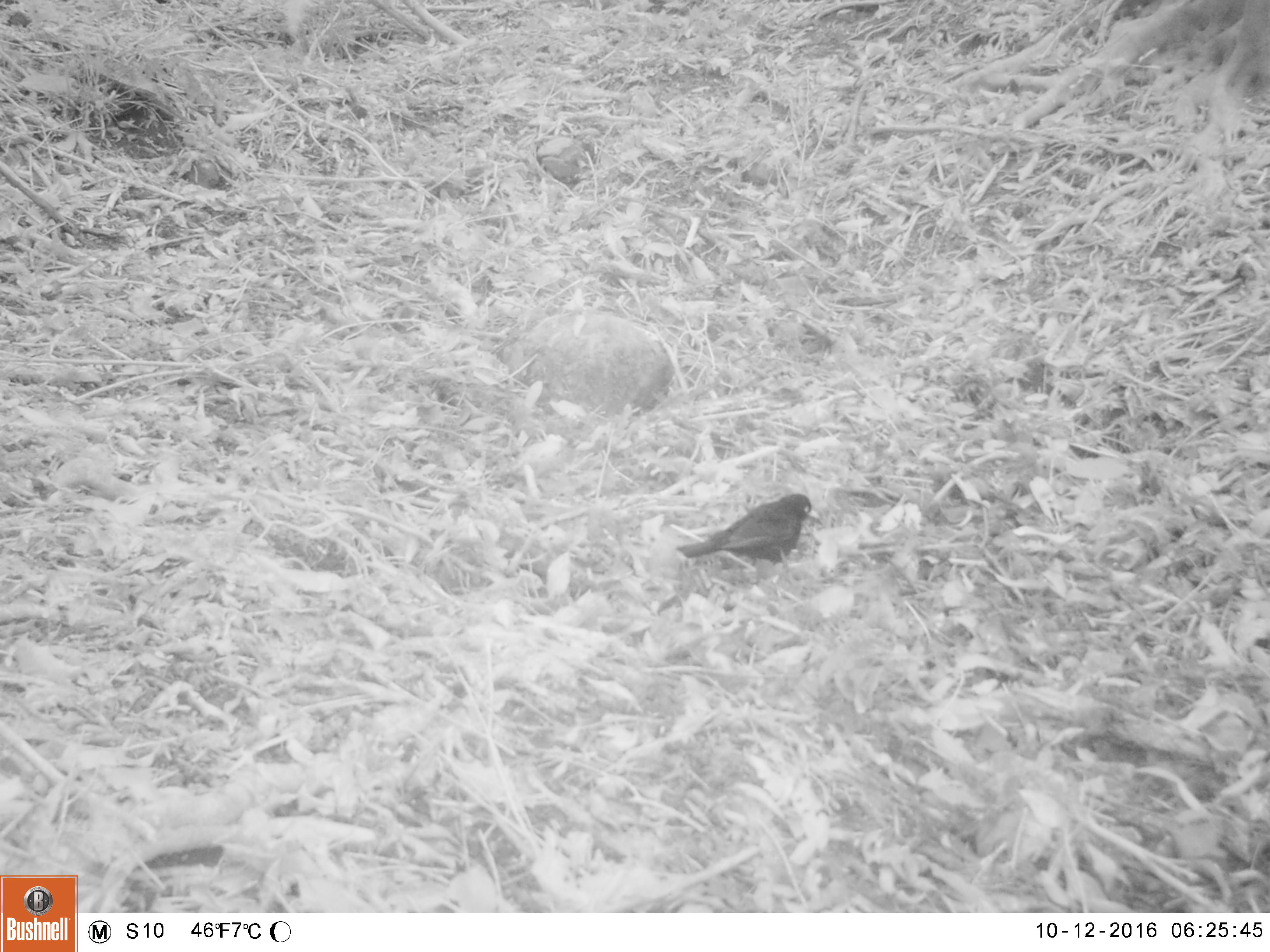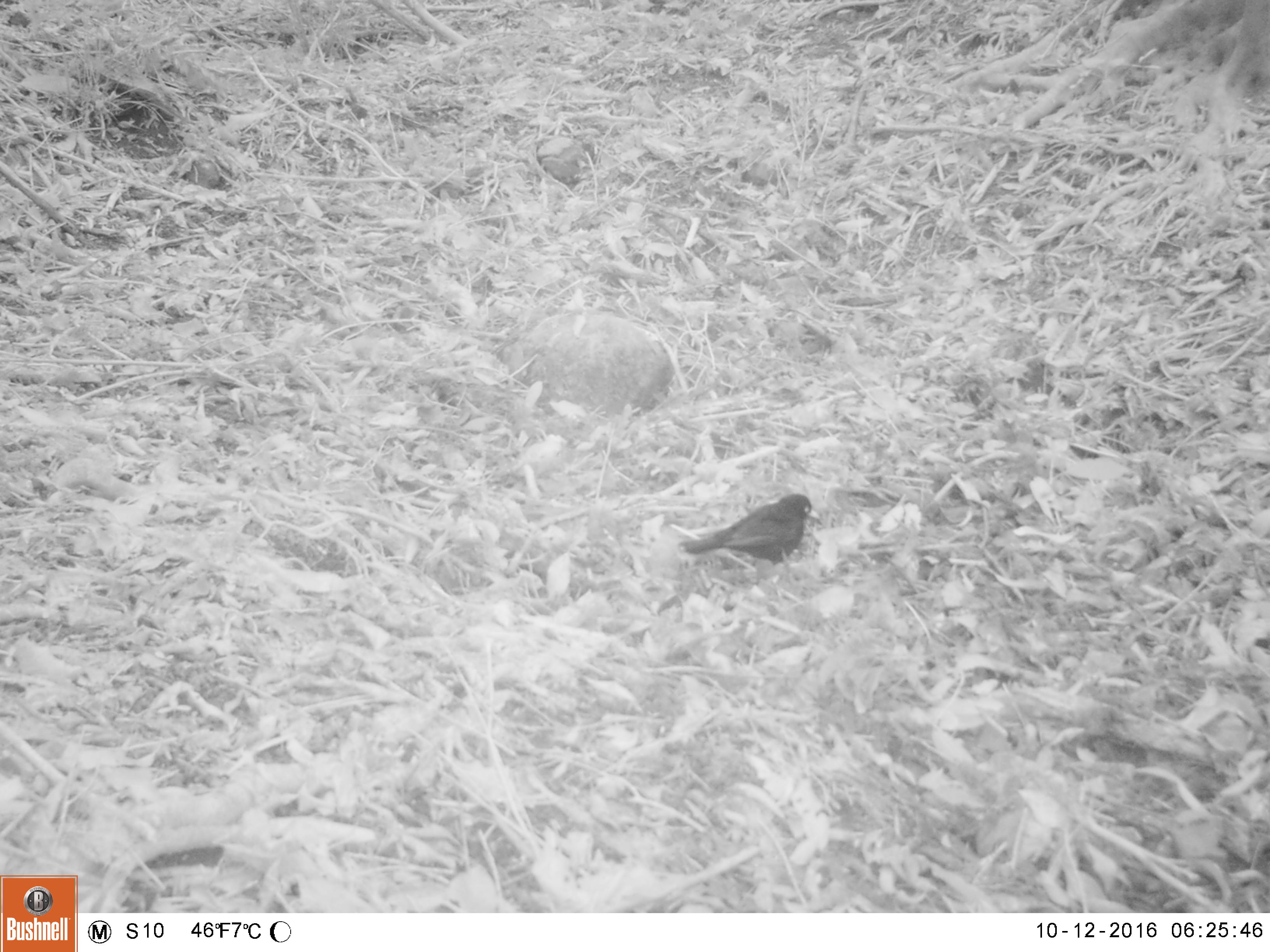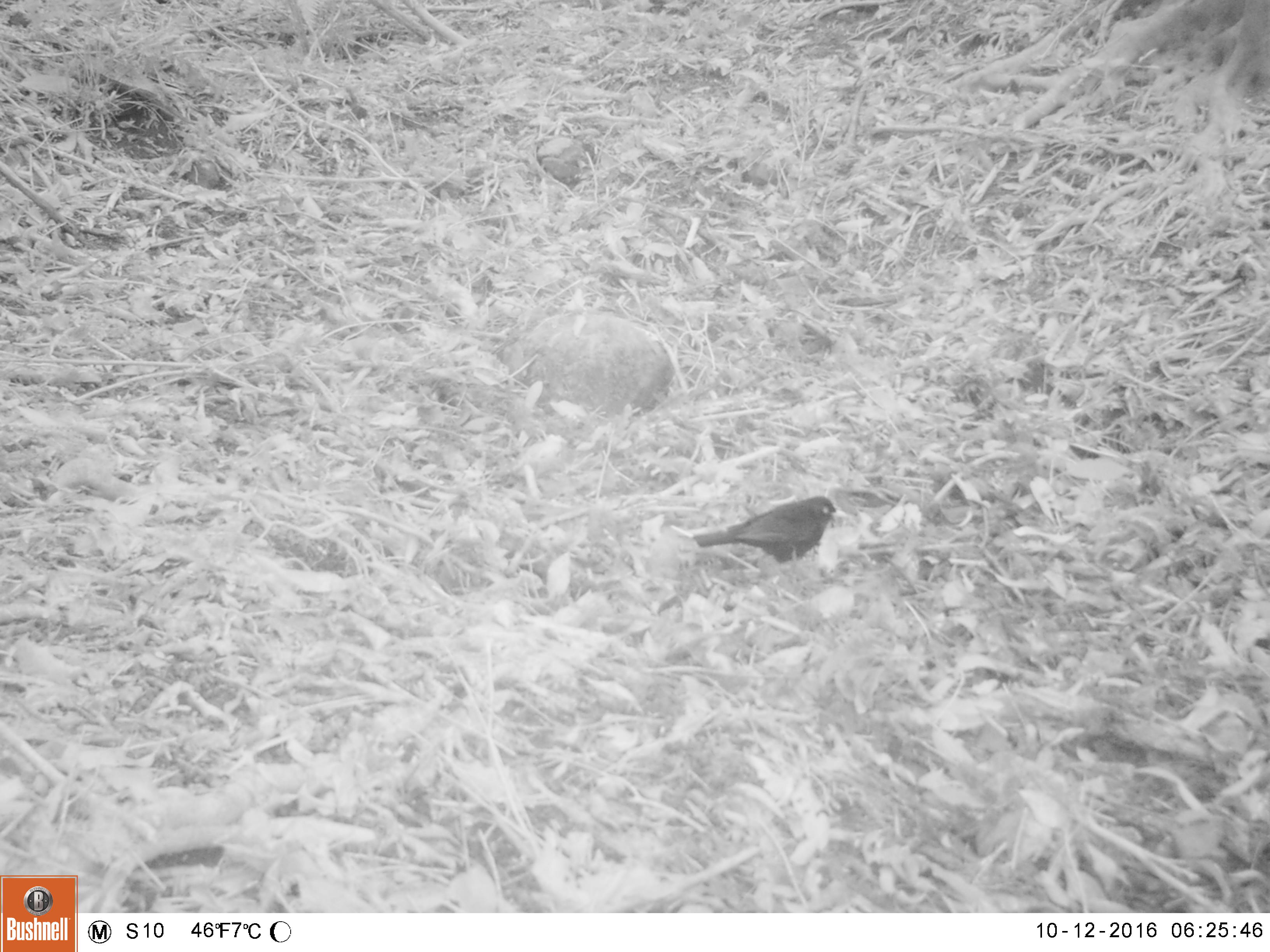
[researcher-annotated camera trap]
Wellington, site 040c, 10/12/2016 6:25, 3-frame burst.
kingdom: Animalia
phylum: Chordata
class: Aves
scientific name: Aves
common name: bird